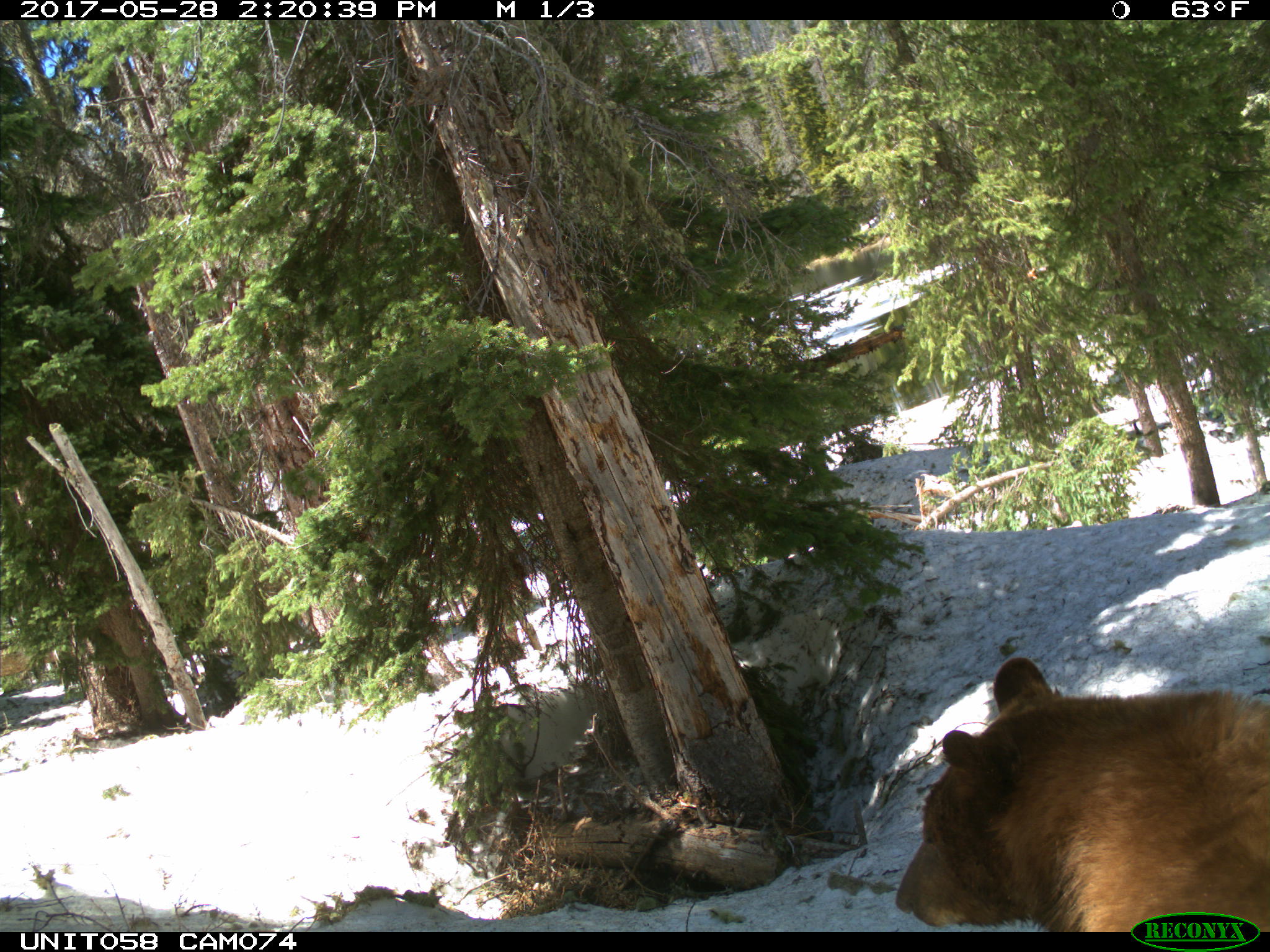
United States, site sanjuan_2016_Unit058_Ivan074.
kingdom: Animalia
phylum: Chordata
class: Mammalia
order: Carnivora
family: Ursidae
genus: Ursus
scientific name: Ursus americanus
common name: american black bear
Ursus americanus (american black bear).